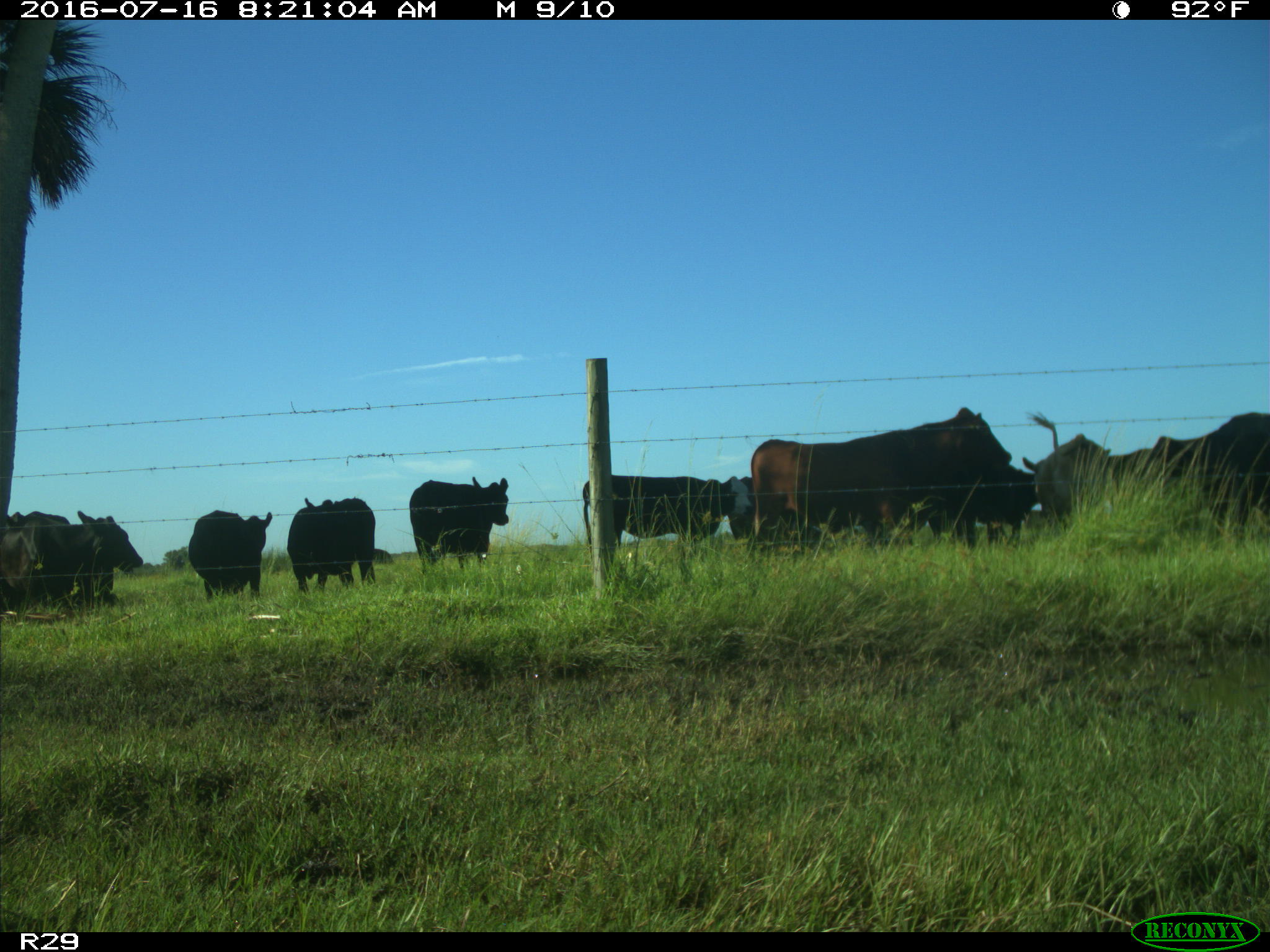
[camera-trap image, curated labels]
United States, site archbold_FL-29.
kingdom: Animalia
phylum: Chordata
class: Mammalia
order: Artiodactyla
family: Bovidae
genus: Bos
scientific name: Bos taurus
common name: domestic cow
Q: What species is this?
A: Bos taurus (domestic cow).